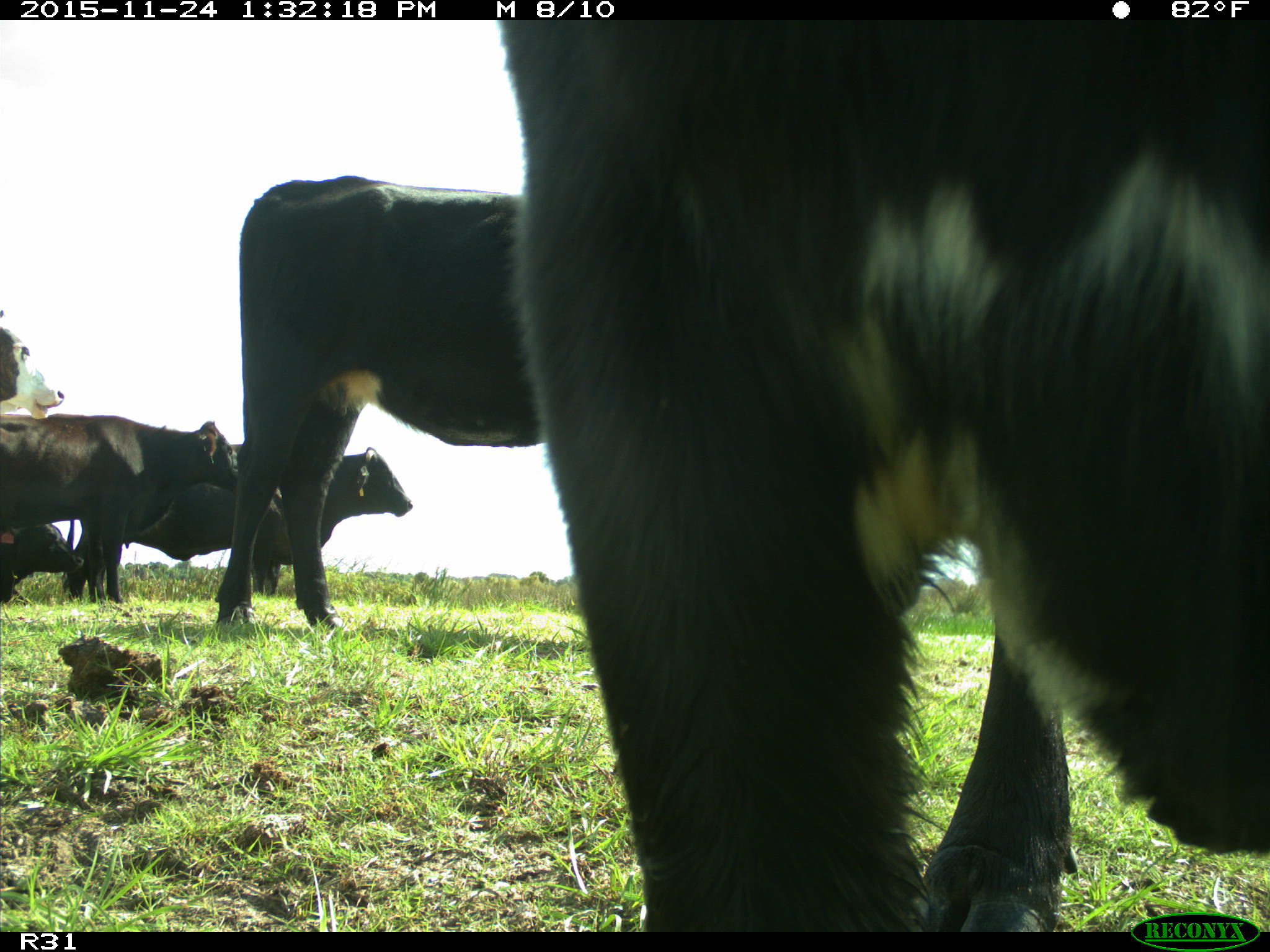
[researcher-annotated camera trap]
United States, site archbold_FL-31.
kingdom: Animalia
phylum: Chordata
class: Mammalia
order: Artiodactyla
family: Bovidae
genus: Bos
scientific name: Bos taurus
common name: domestic cow